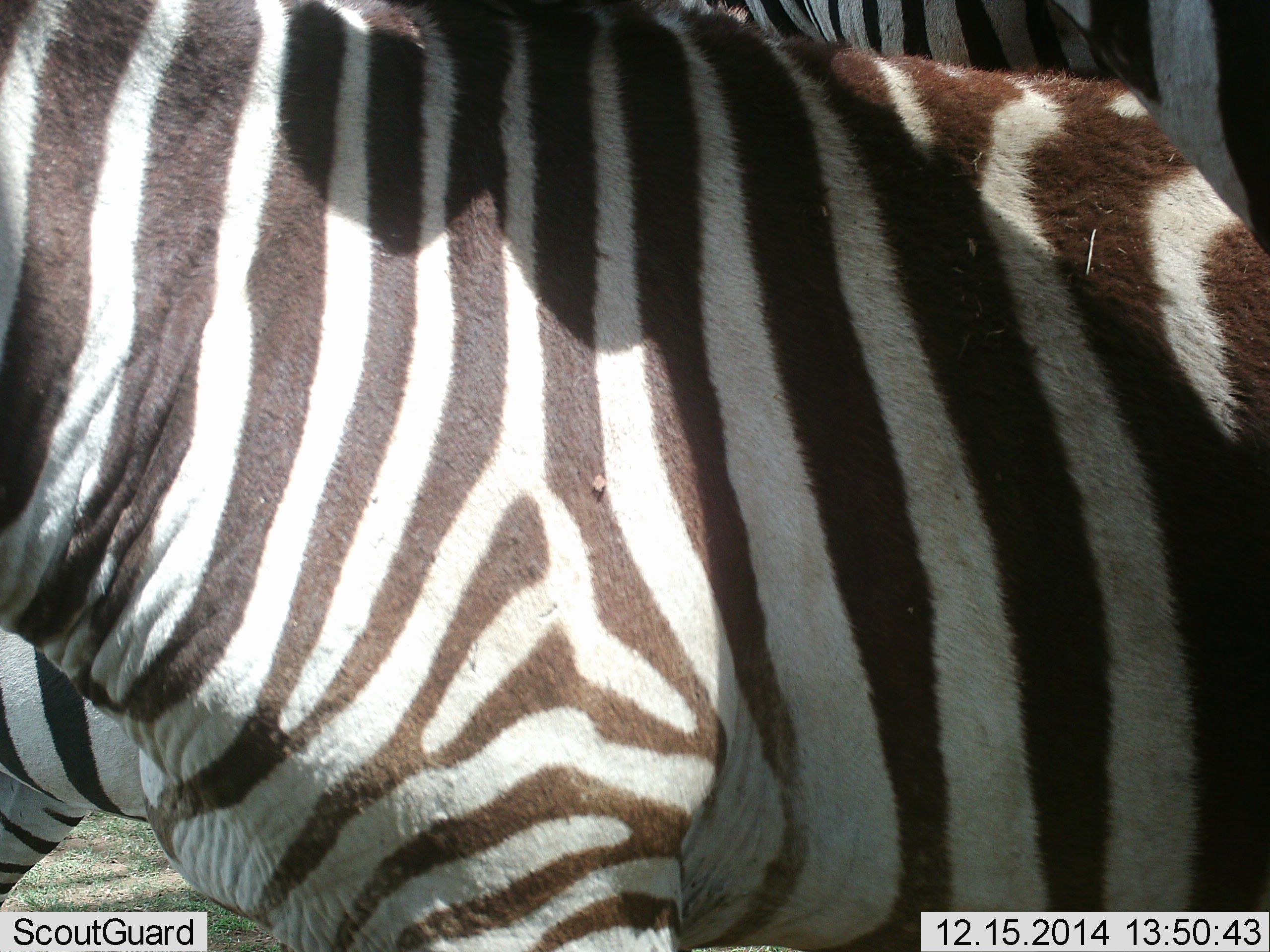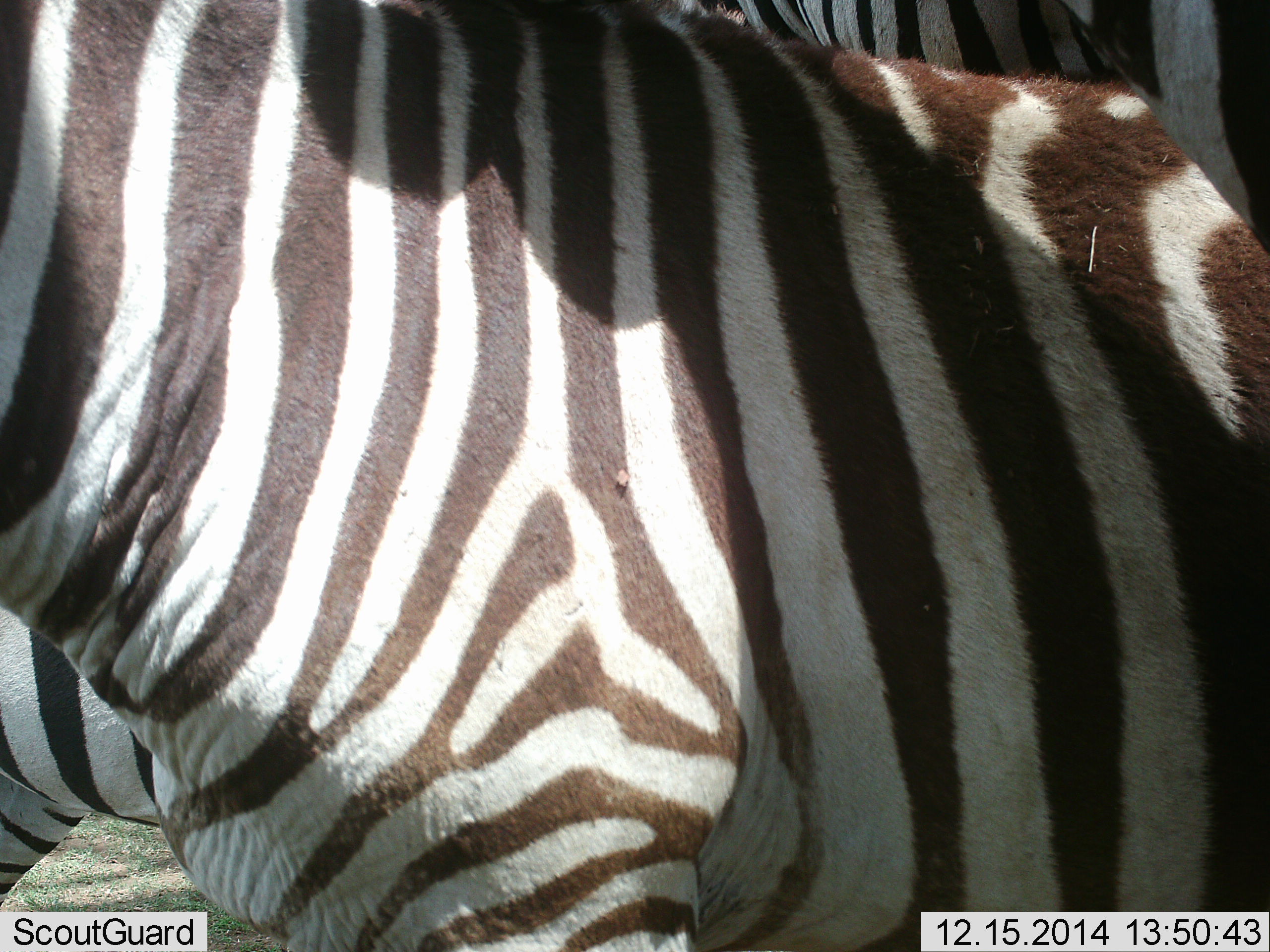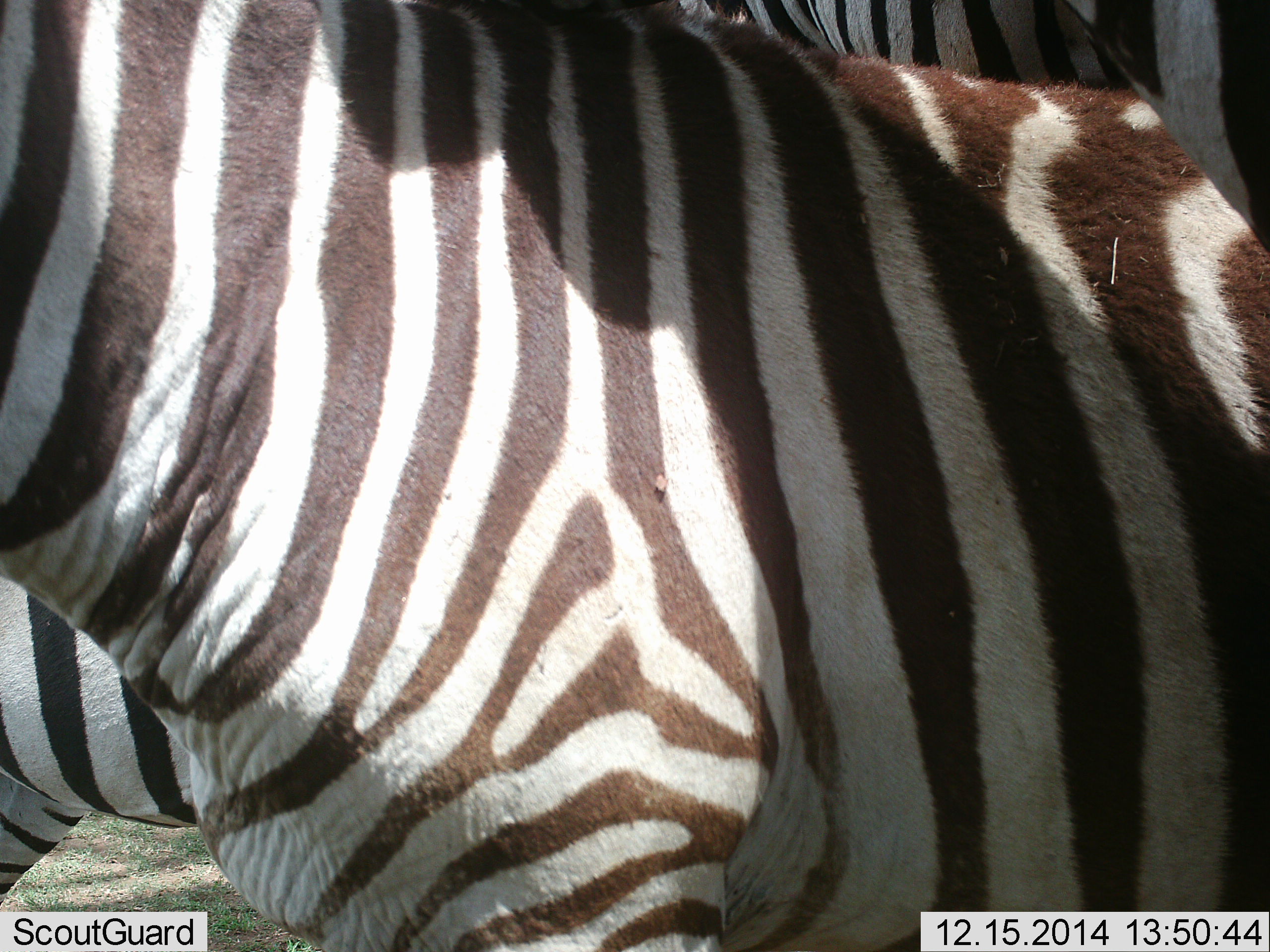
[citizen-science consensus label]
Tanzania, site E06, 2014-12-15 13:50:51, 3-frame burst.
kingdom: Animalia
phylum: Chordata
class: Mammalia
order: Perissodactyla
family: Equidae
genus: Equus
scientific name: Equus quagga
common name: plains zebra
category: zebra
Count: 2.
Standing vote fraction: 80%.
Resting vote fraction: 0%.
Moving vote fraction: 20%.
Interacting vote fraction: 0%.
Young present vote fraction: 0%.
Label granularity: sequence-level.